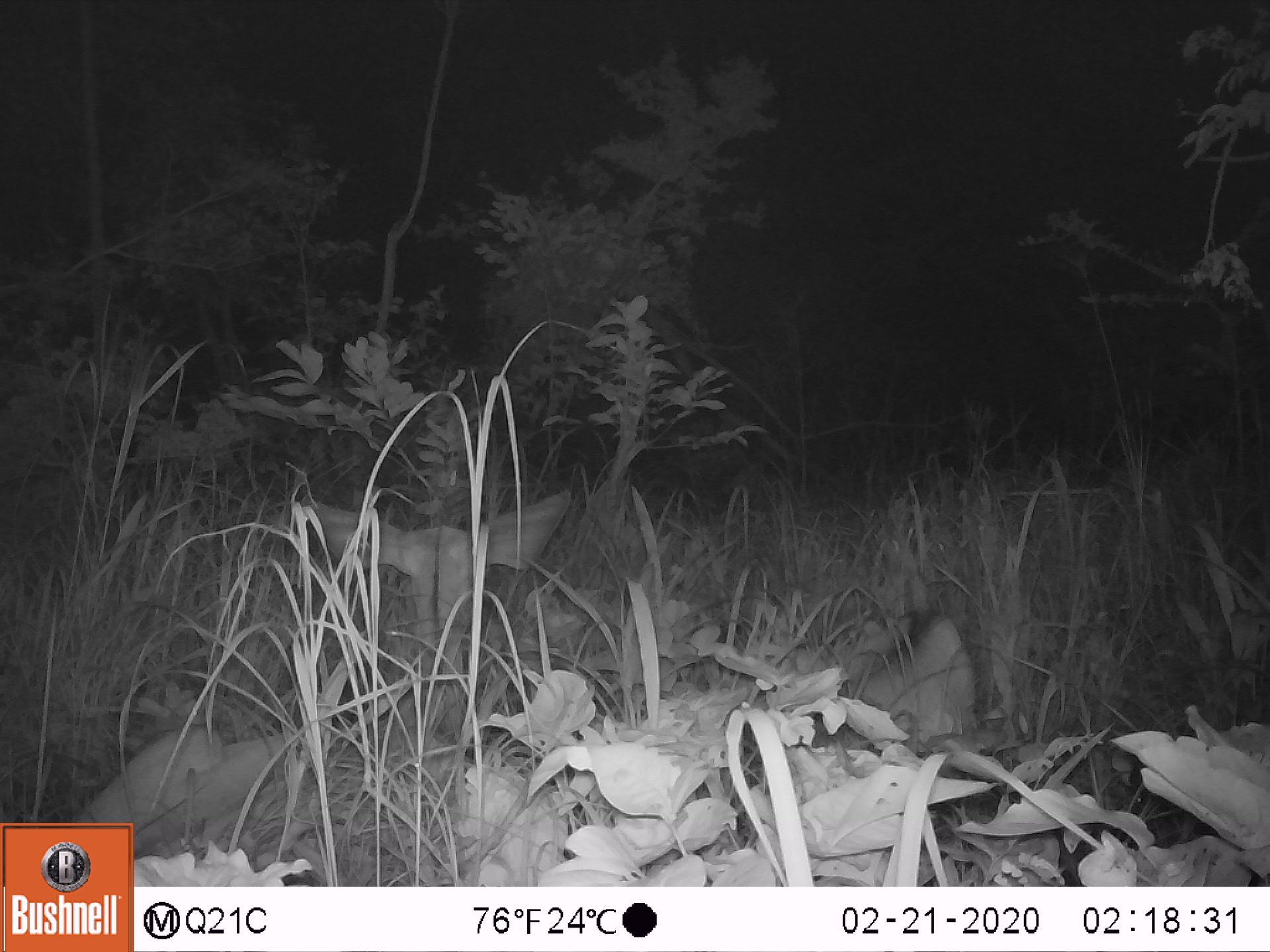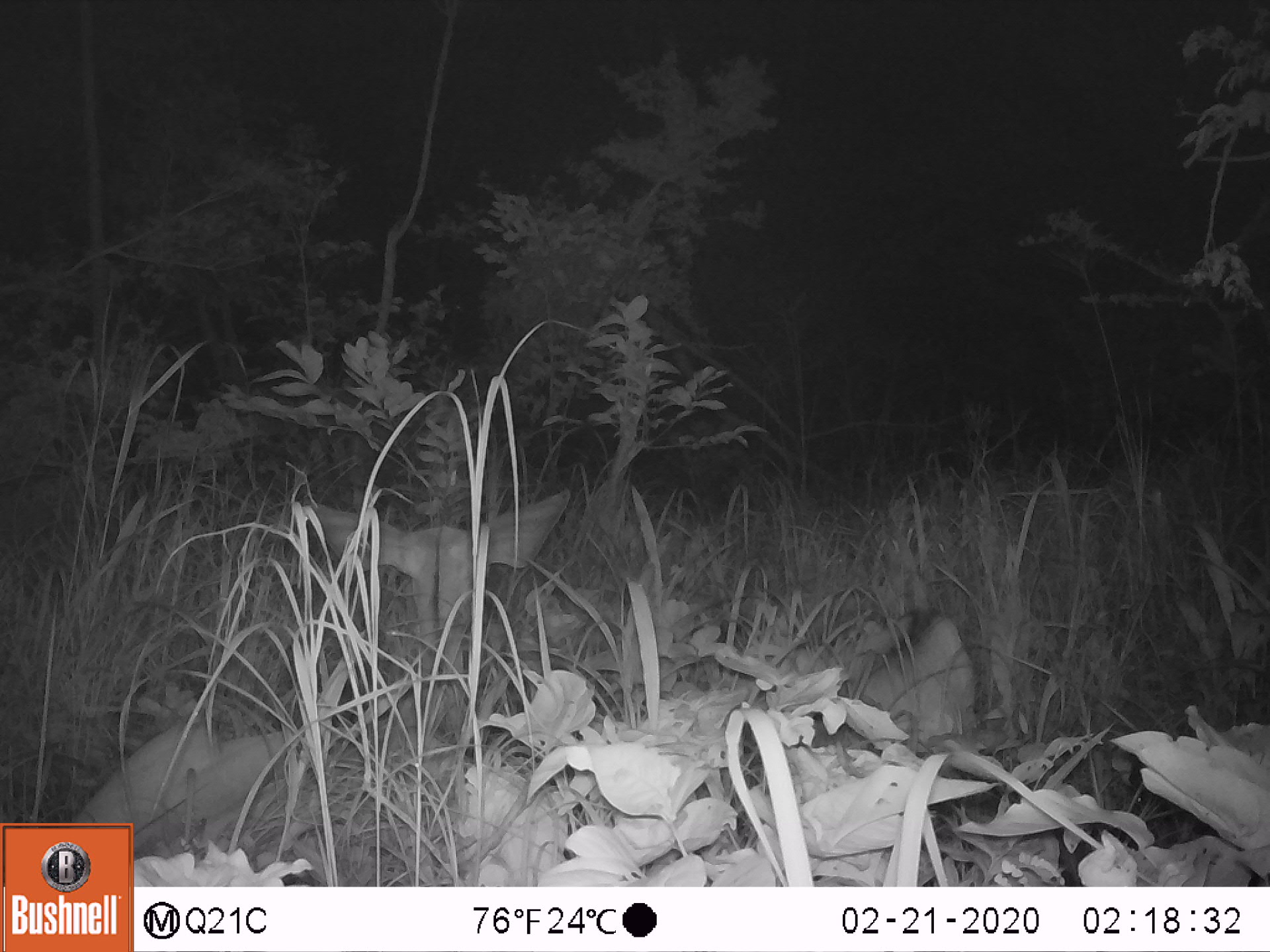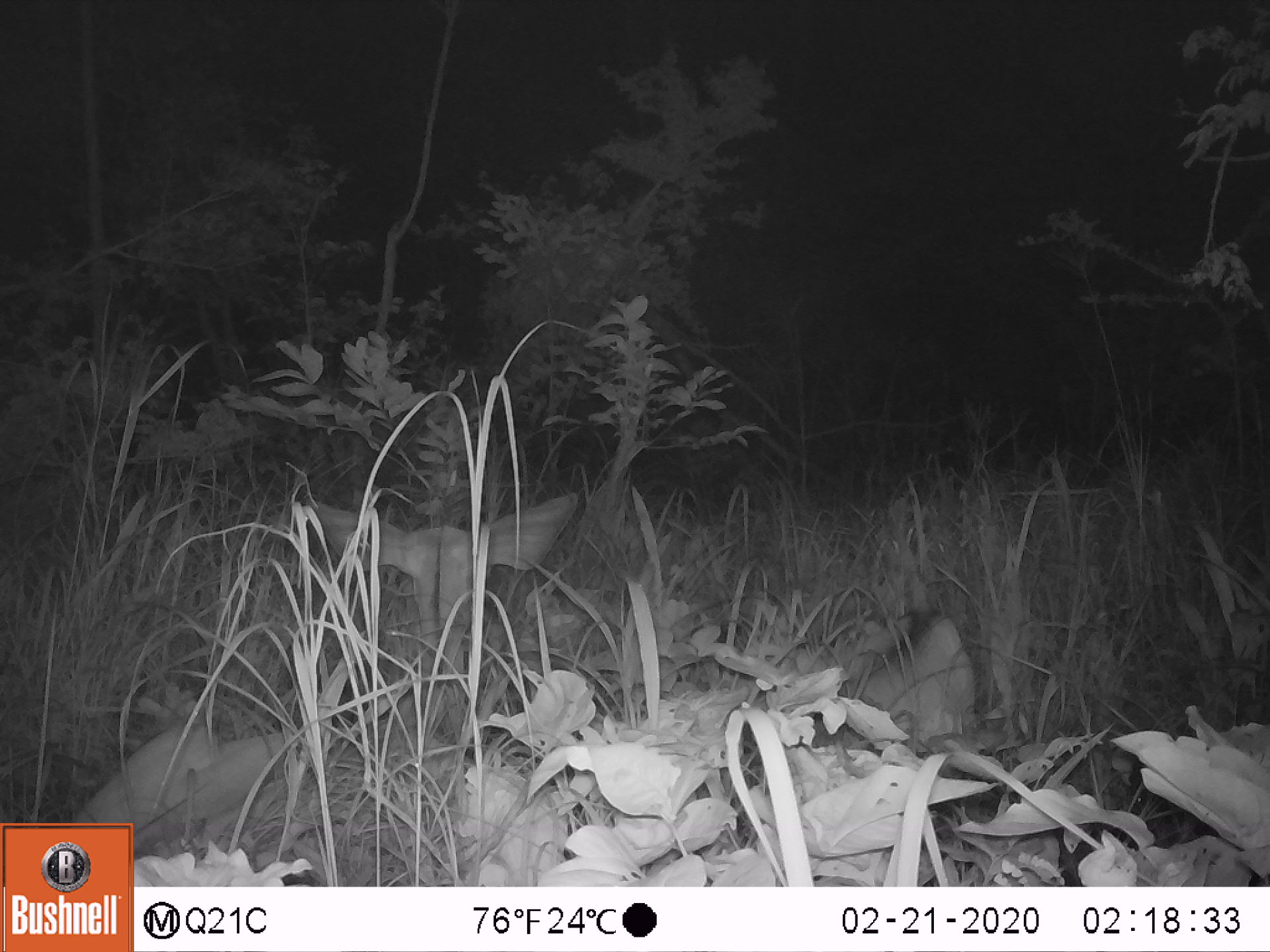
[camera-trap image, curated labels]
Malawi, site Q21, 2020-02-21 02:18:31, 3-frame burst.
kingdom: Animalia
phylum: Chordata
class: Mammalia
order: Artiodactyla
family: Bovidae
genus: Tragelaphus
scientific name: Tragelaphus strepsiceros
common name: greater kudu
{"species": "greater kudu (Tragelaphus strepsiceros)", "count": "1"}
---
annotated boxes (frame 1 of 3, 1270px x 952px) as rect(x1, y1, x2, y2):
greater kudu: rect(76, 478, 578, 819)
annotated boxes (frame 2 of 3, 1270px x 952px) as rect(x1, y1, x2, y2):
greater kudu: rect(81, 483, 578, 814)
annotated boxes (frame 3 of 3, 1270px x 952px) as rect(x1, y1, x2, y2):
greater kudu: rect(76, 478, 585, 816)